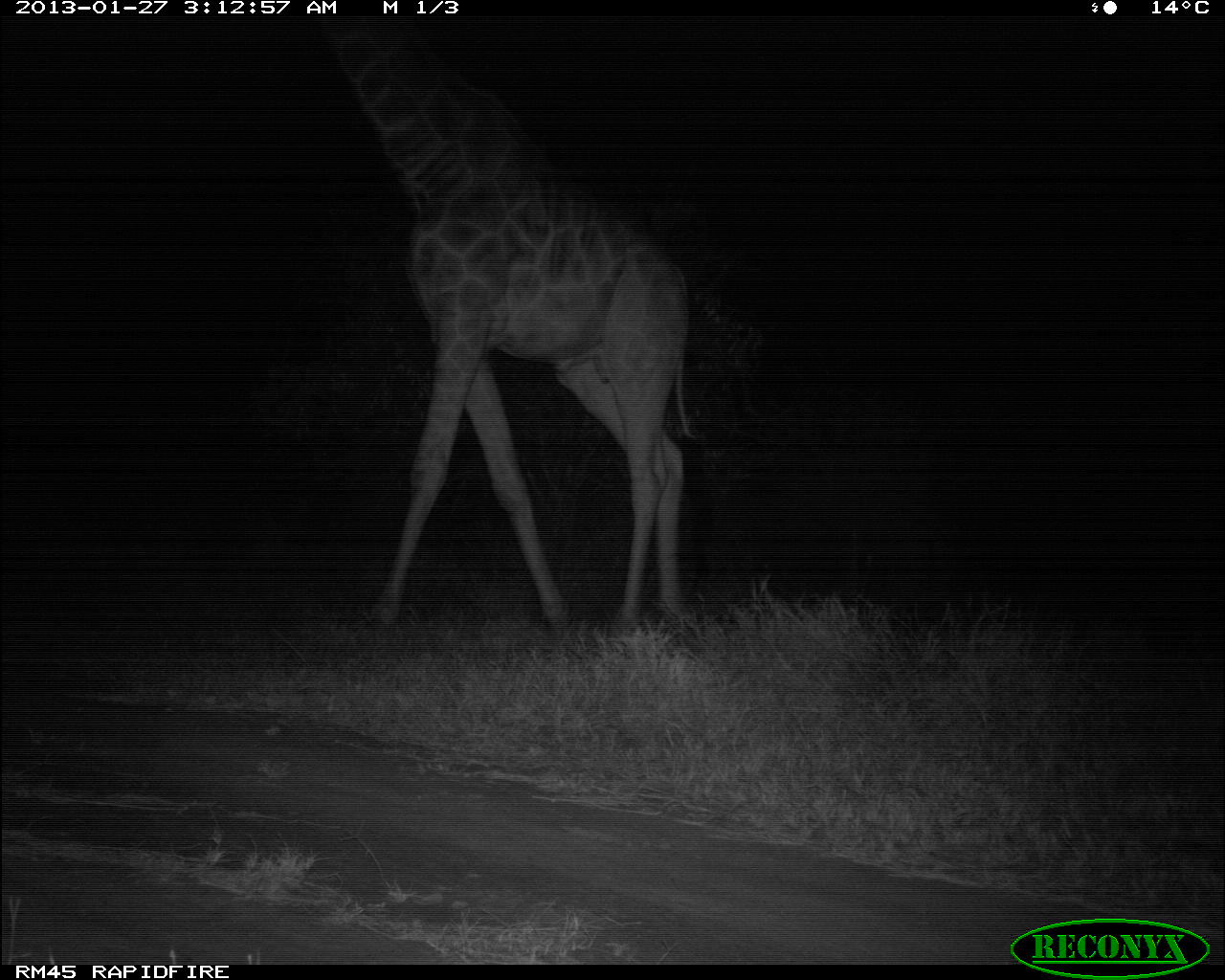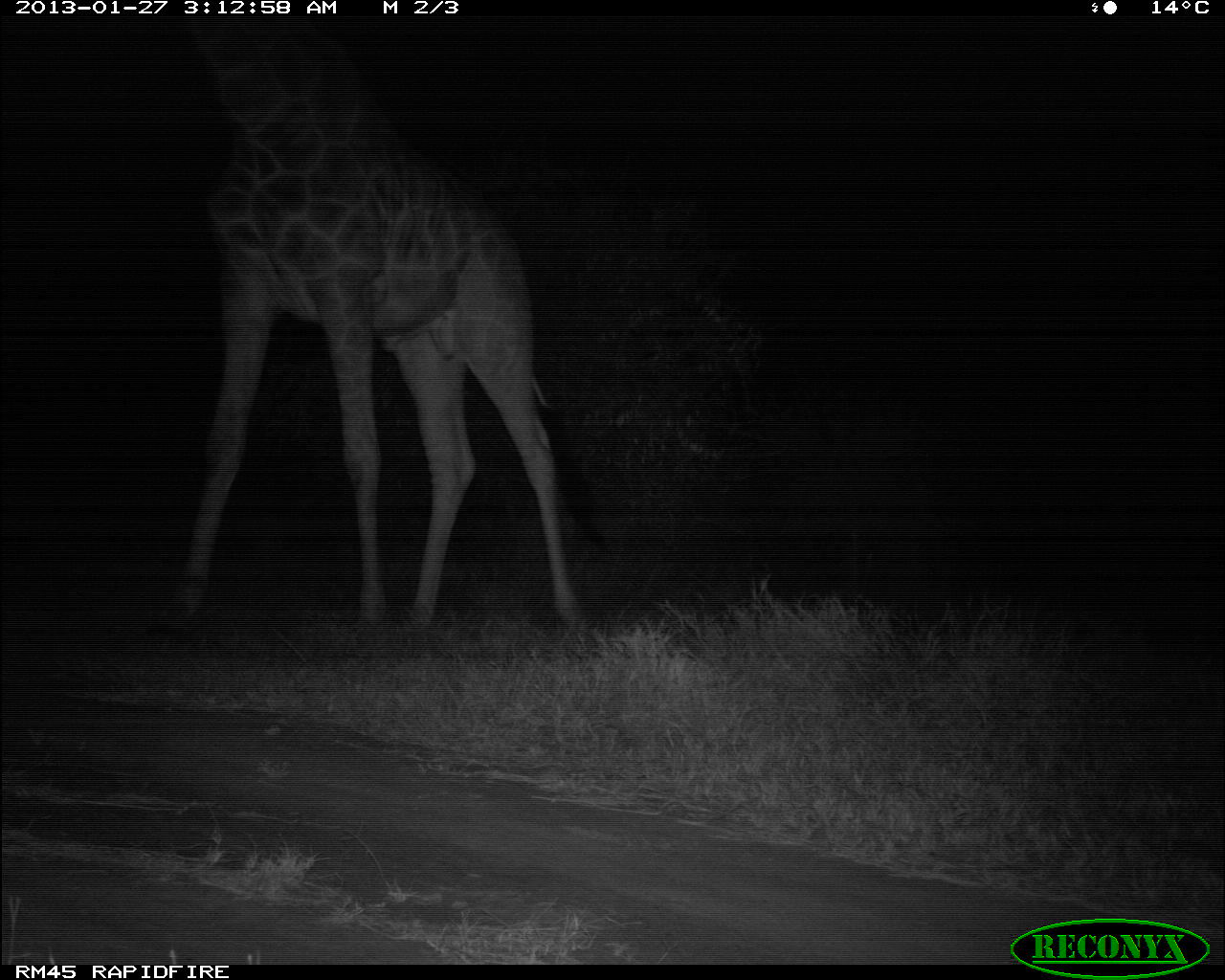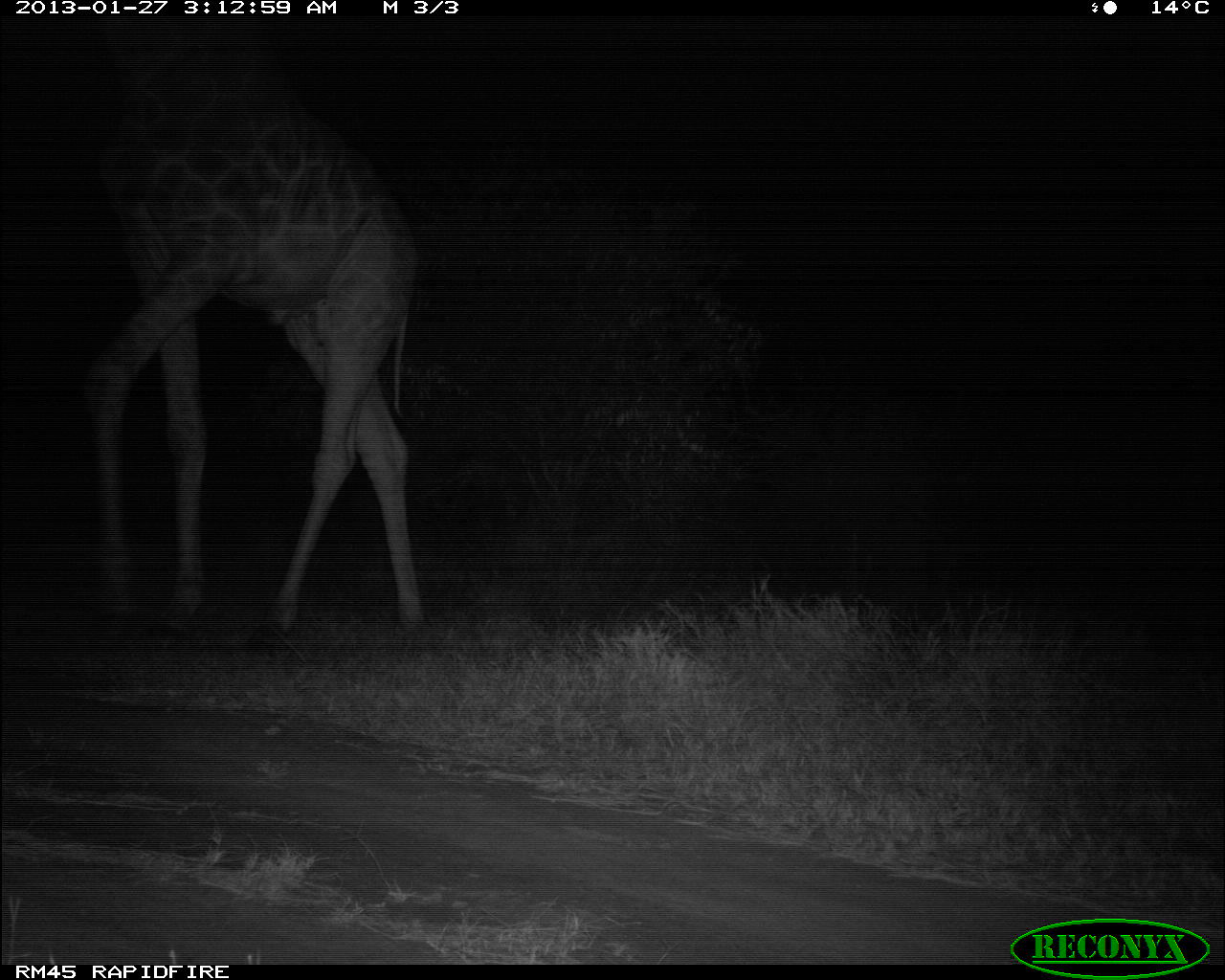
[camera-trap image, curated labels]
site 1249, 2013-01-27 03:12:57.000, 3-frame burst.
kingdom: Animalia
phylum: Chordata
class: Mammalia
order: Artiodactyla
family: Giraffidae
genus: Giraffa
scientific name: Giraffa camelopardalis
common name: giraffe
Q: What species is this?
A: Giraffa camelopardalis (giraffe).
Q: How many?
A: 1.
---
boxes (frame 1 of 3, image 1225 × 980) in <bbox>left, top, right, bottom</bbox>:
giraffa camelopardalis: <bbox>325, 18, 704, 655</bbox>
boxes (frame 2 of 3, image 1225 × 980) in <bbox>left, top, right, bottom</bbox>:
giraffa camelopardalis: <bbox>145, 11, 616, 652</bbox>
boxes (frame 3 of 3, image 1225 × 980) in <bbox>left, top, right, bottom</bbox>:
giraffa camelopardalis: <bbox>60, 3, 430, 659</bbox>